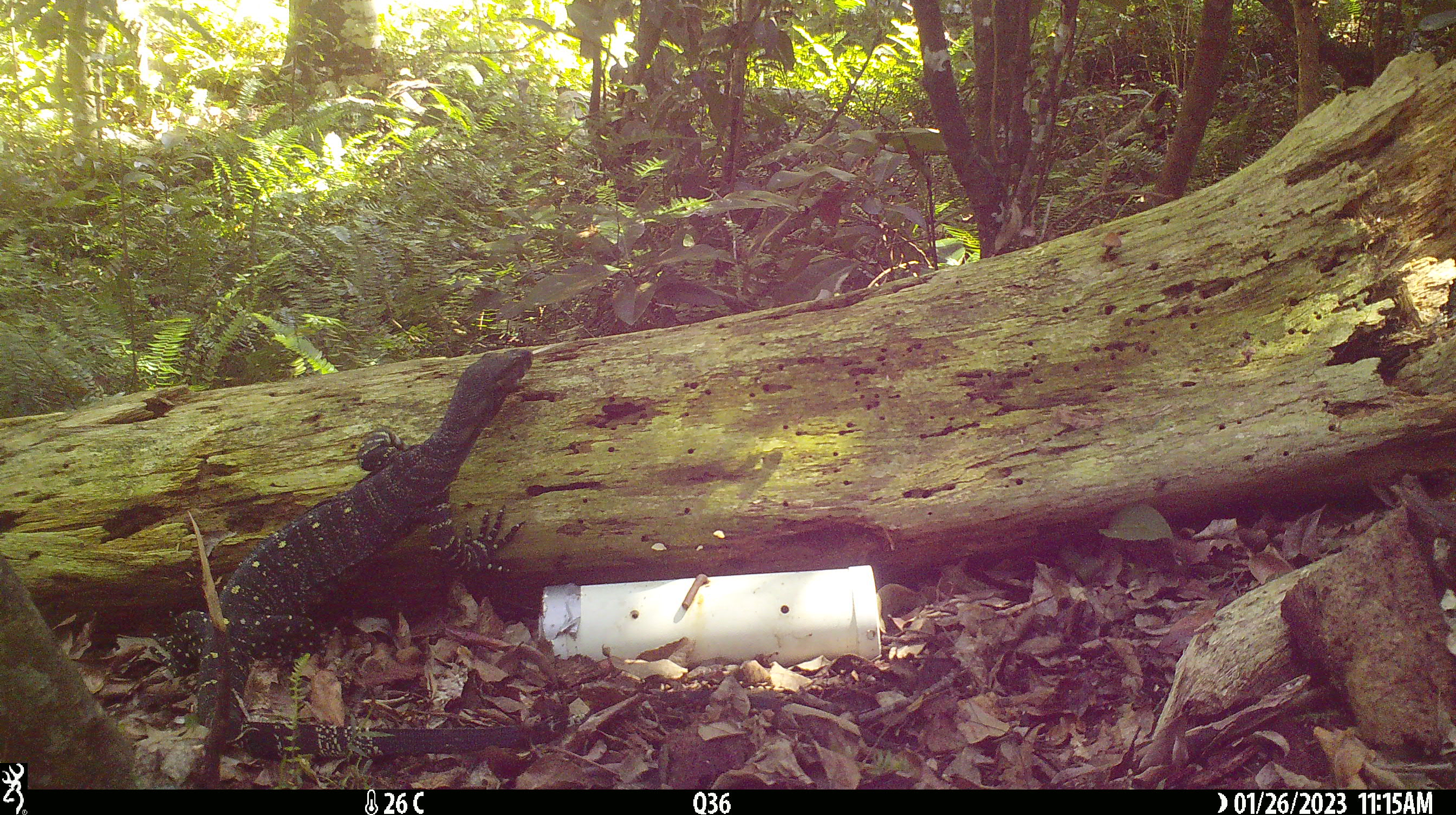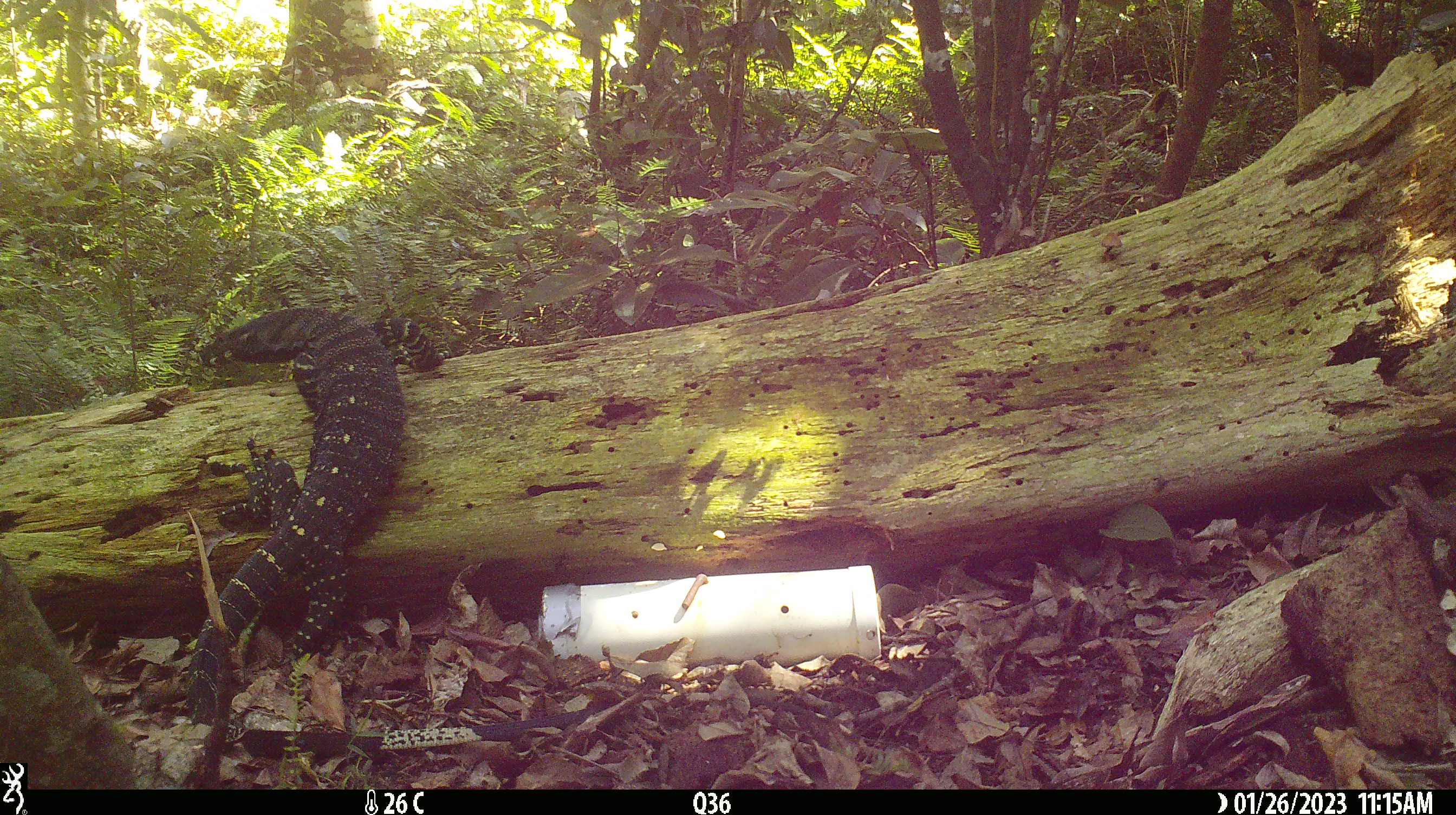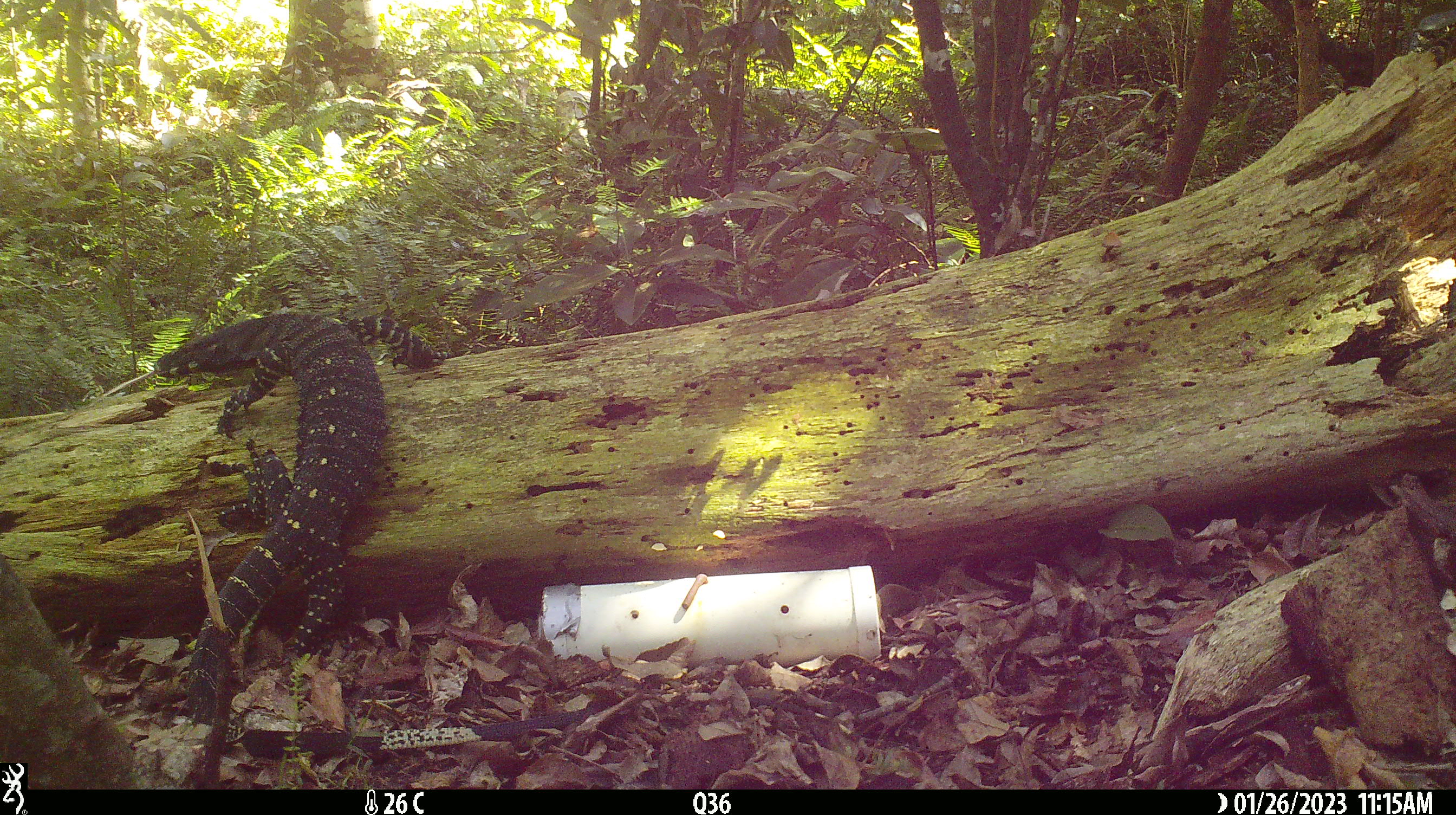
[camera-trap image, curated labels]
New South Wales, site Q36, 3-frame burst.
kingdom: Animalia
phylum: Chordata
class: Reptilia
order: Squamata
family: Varanidae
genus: Varanus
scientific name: Varanus varius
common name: lace monitor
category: goanna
Goanna (lace monitor) (Varanus varius).